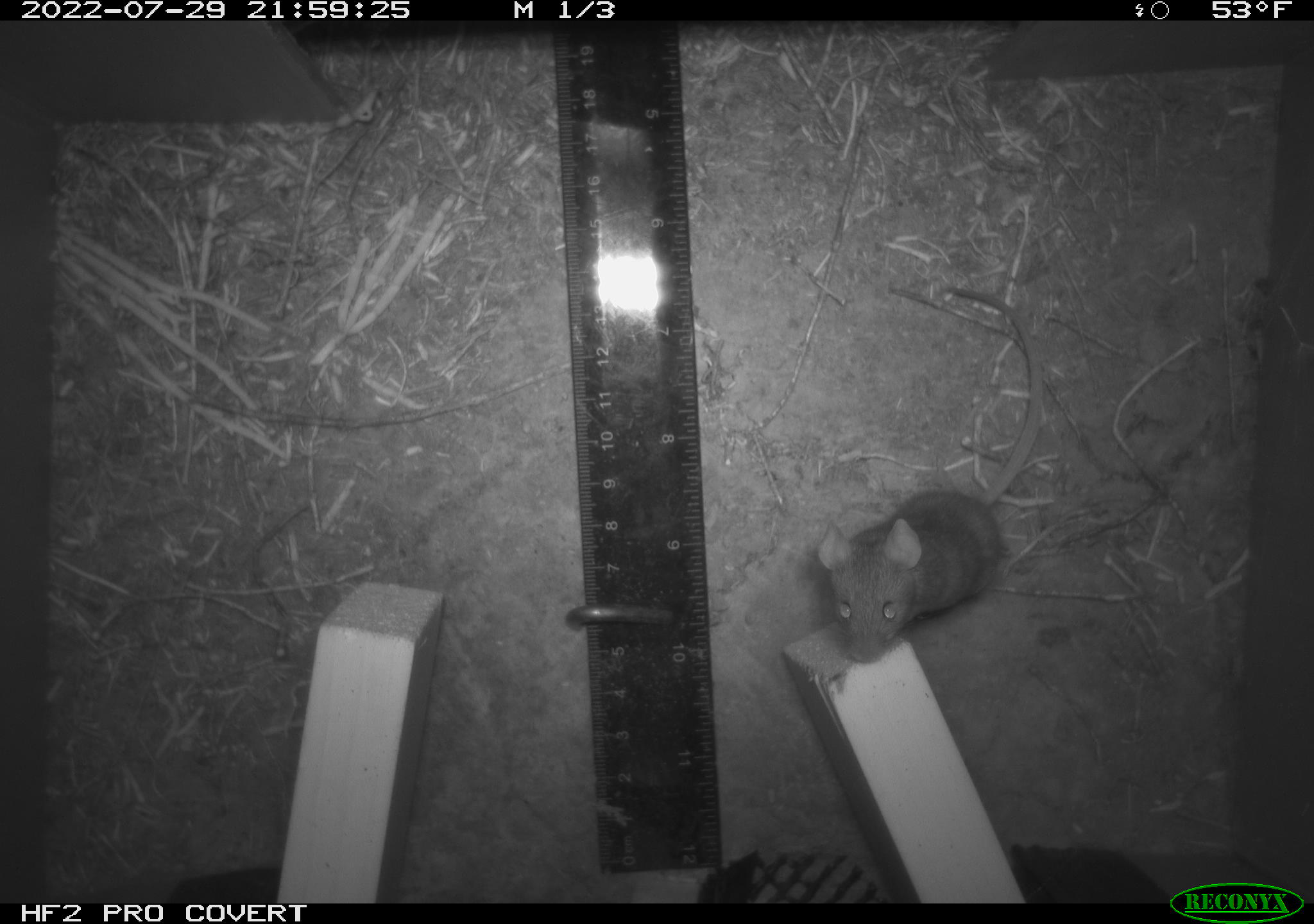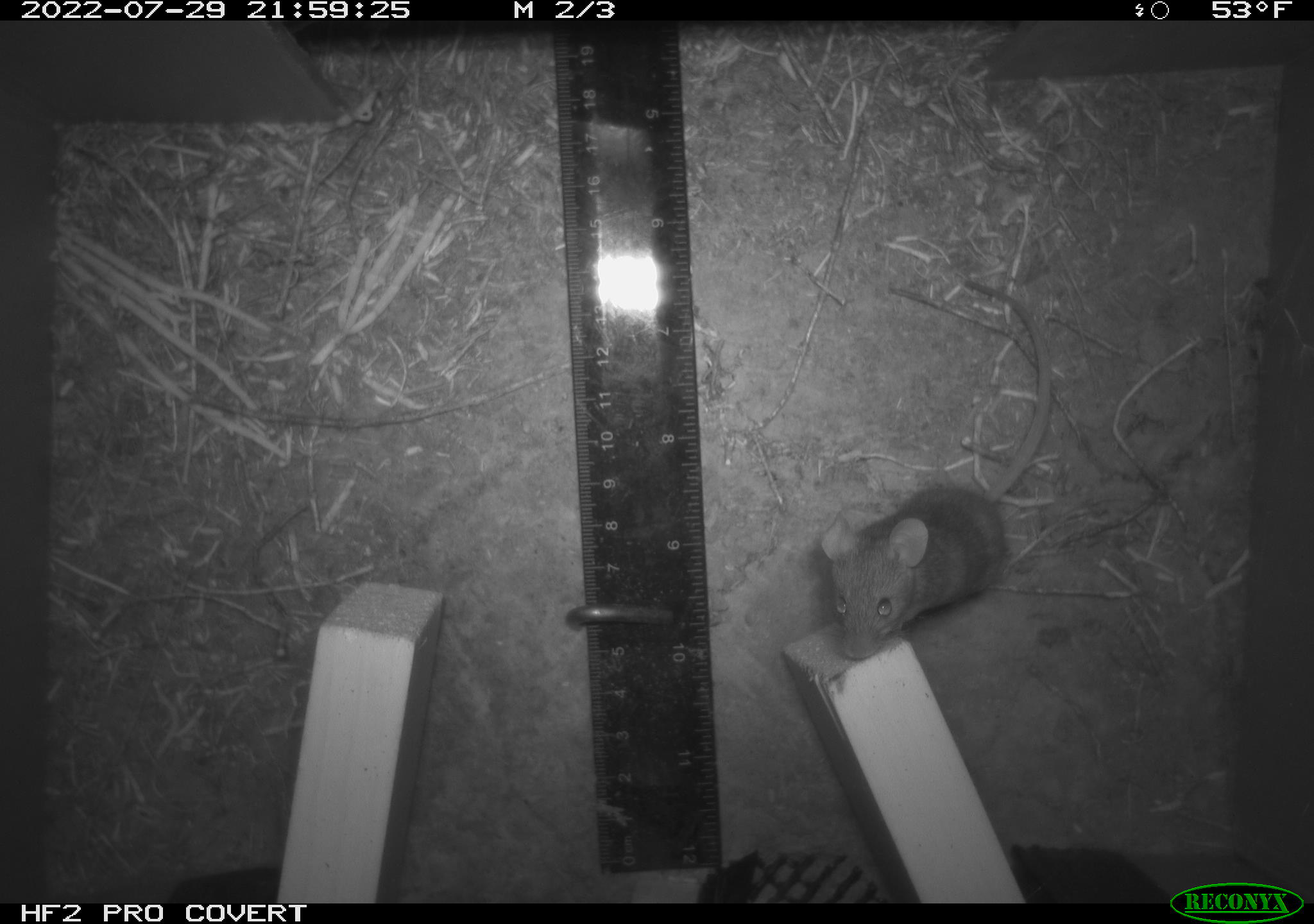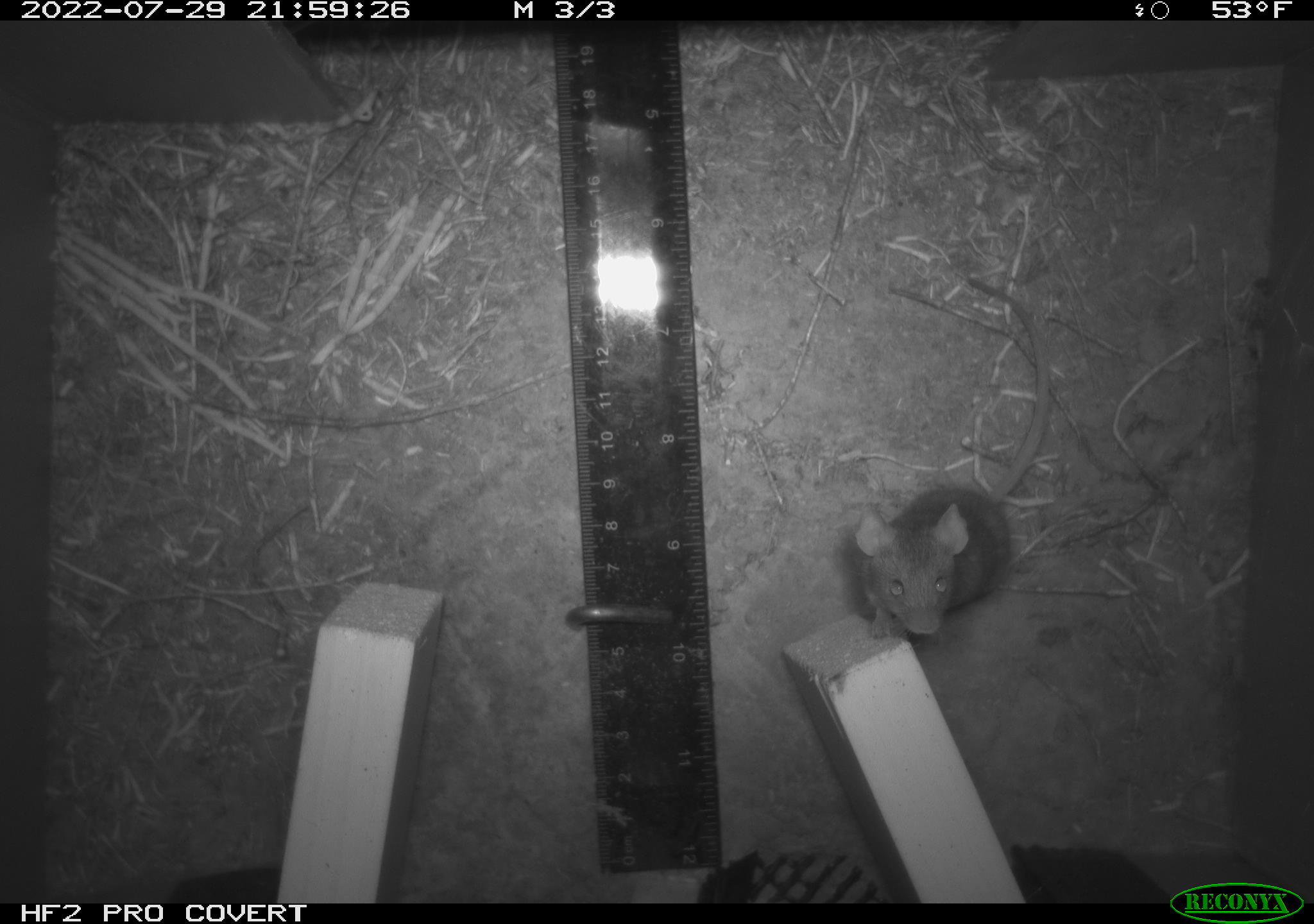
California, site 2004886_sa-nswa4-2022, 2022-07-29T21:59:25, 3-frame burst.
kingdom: Animalia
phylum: Chordata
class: Mammalia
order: Rodentia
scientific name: Rodentia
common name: rodent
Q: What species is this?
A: Rodent (Rodentia).